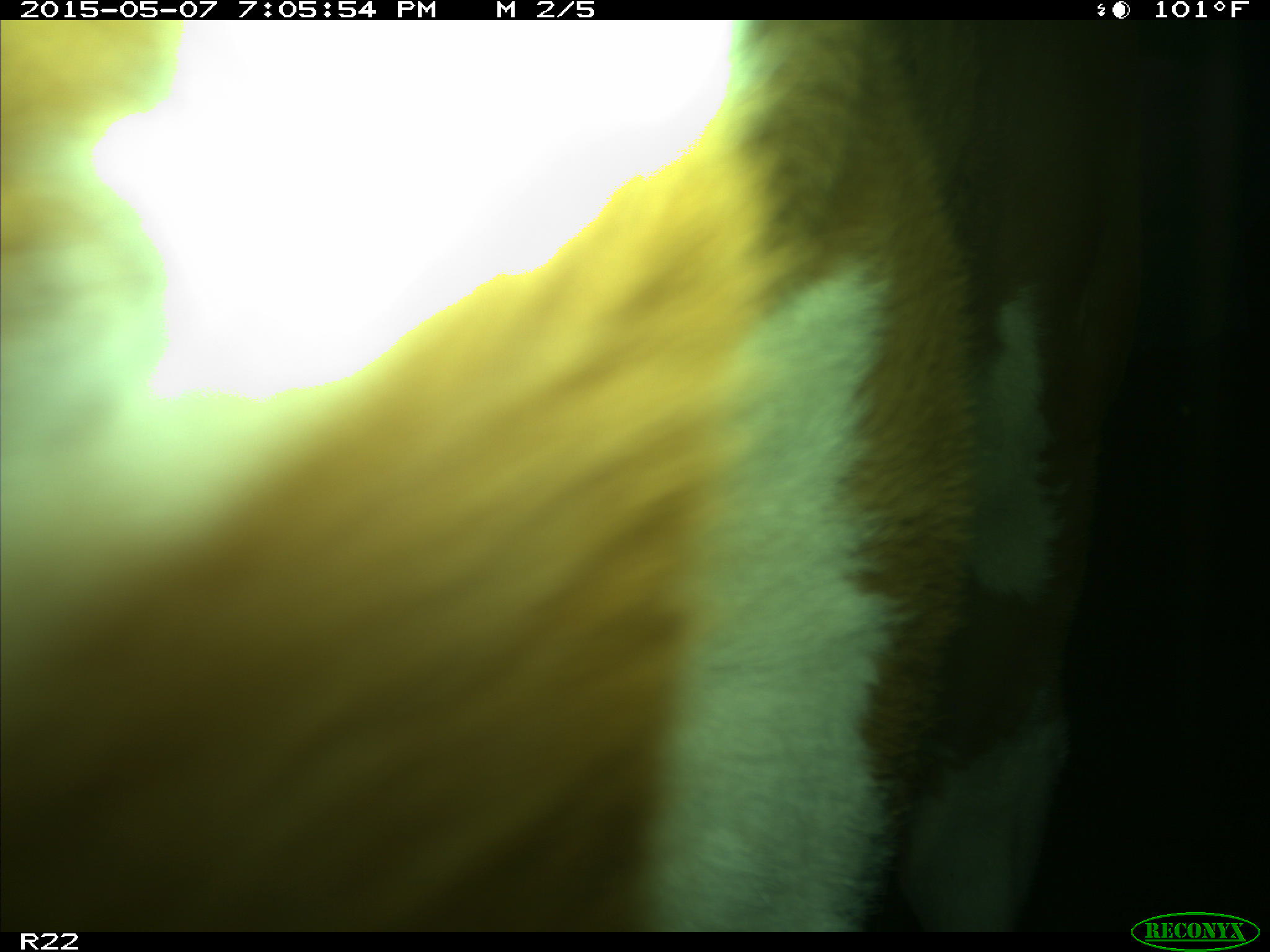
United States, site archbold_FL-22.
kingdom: Animalia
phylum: Chordata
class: Mammalia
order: Artiodactyla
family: Bovidae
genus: Bos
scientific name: Bos taurus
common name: domestic cow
Bos taurus (domestic cow).